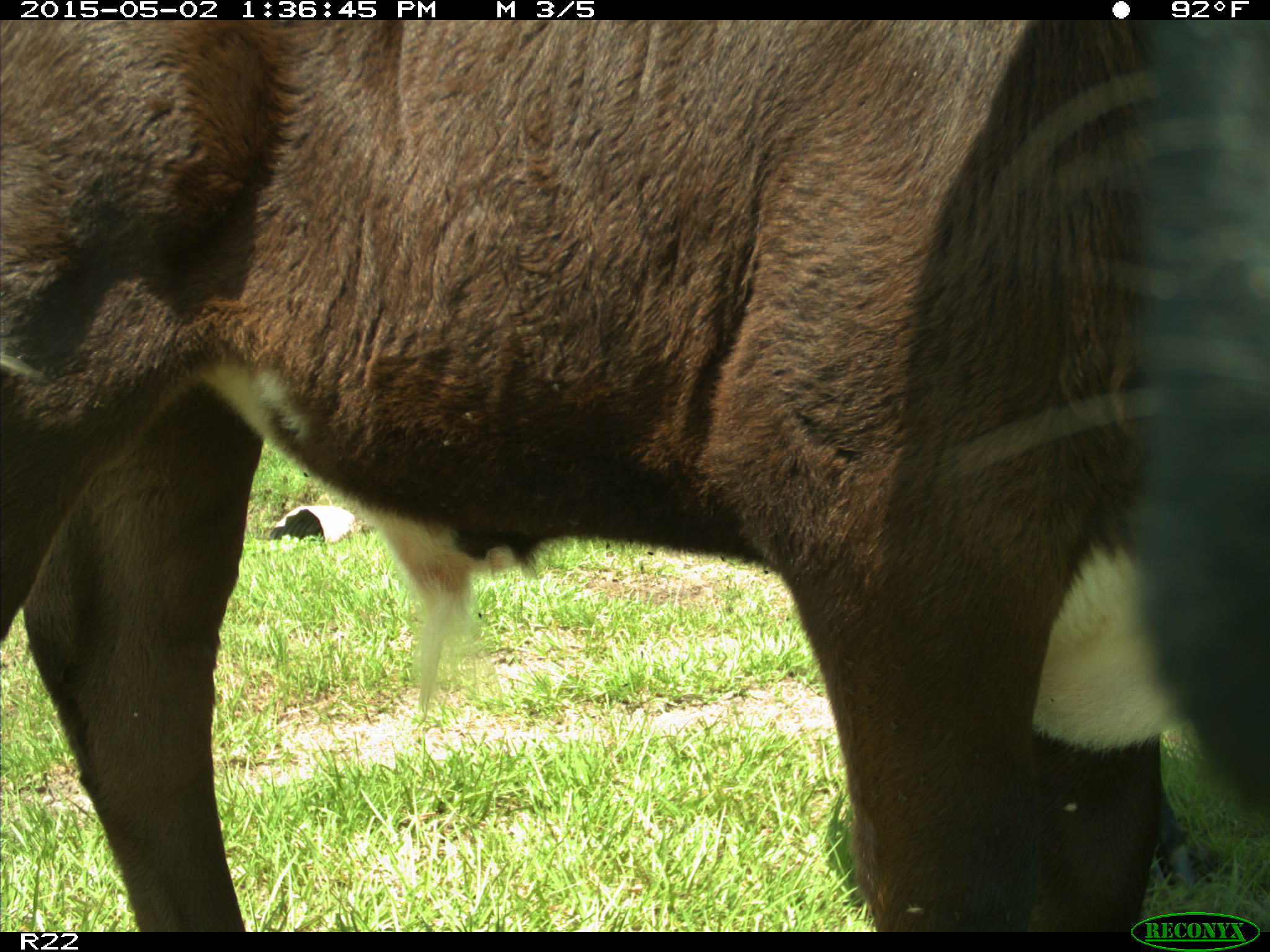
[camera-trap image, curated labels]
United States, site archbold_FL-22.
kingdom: Animalia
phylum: Chordata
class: Mammalia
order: Artiodactyla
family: Bovidae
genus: Bos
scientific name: Bos taurus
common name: domestic cow